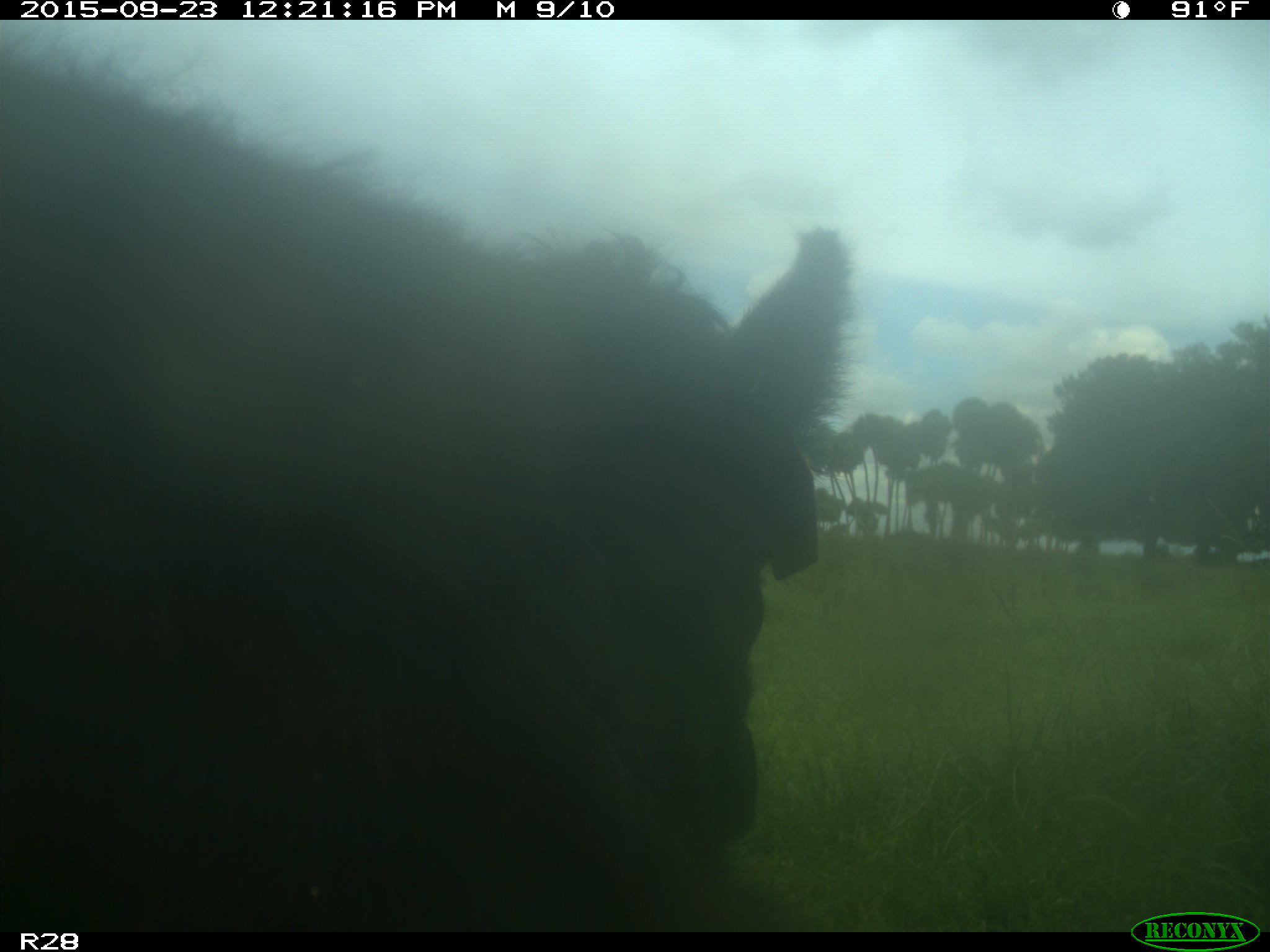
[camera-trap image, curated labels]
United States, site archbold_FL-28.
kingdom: Animalia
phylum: Chordata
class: Mammalia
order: Artiodactyla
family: Bovidae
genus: Bos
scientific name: Bos taurus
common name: domestic cow